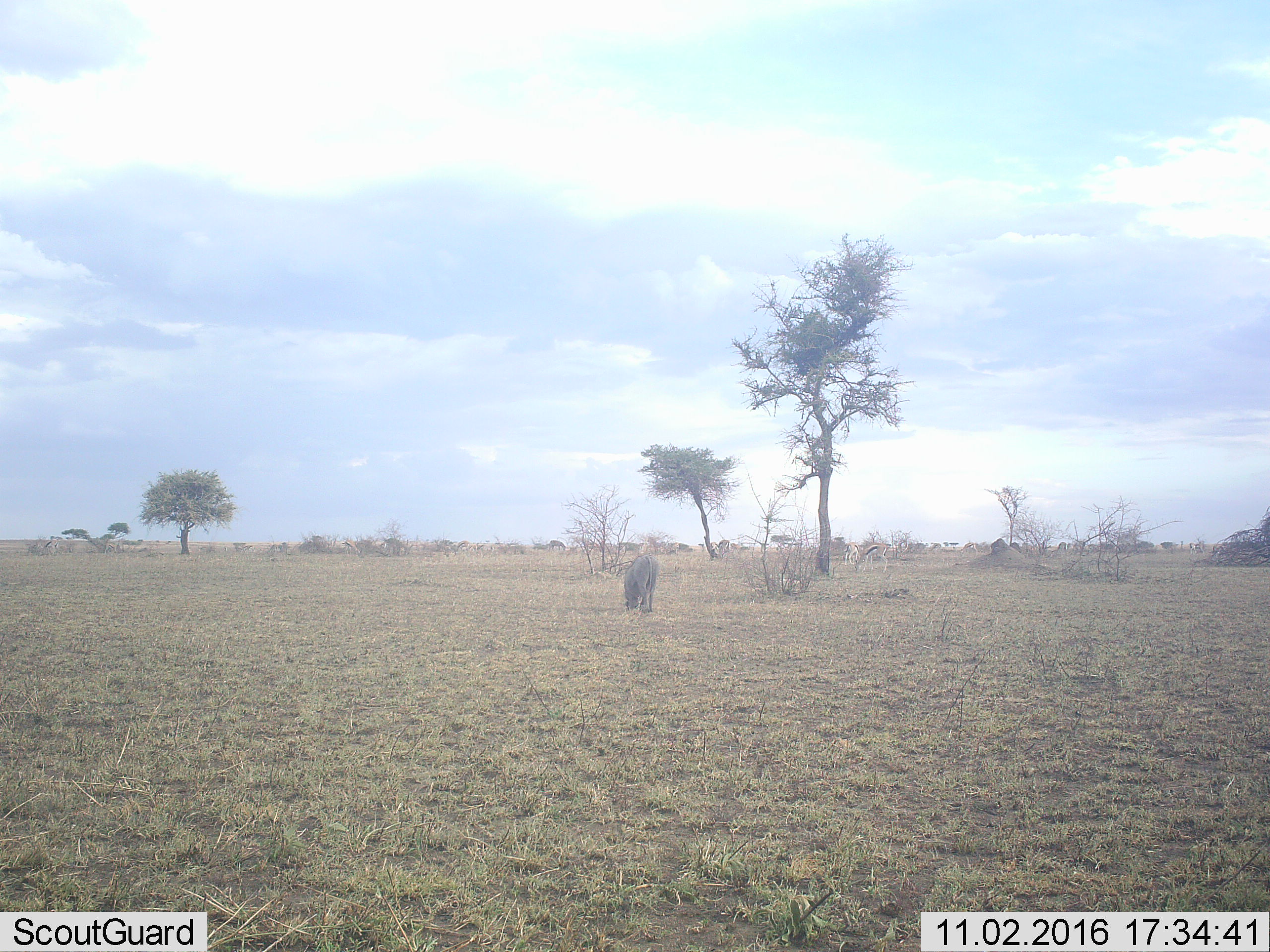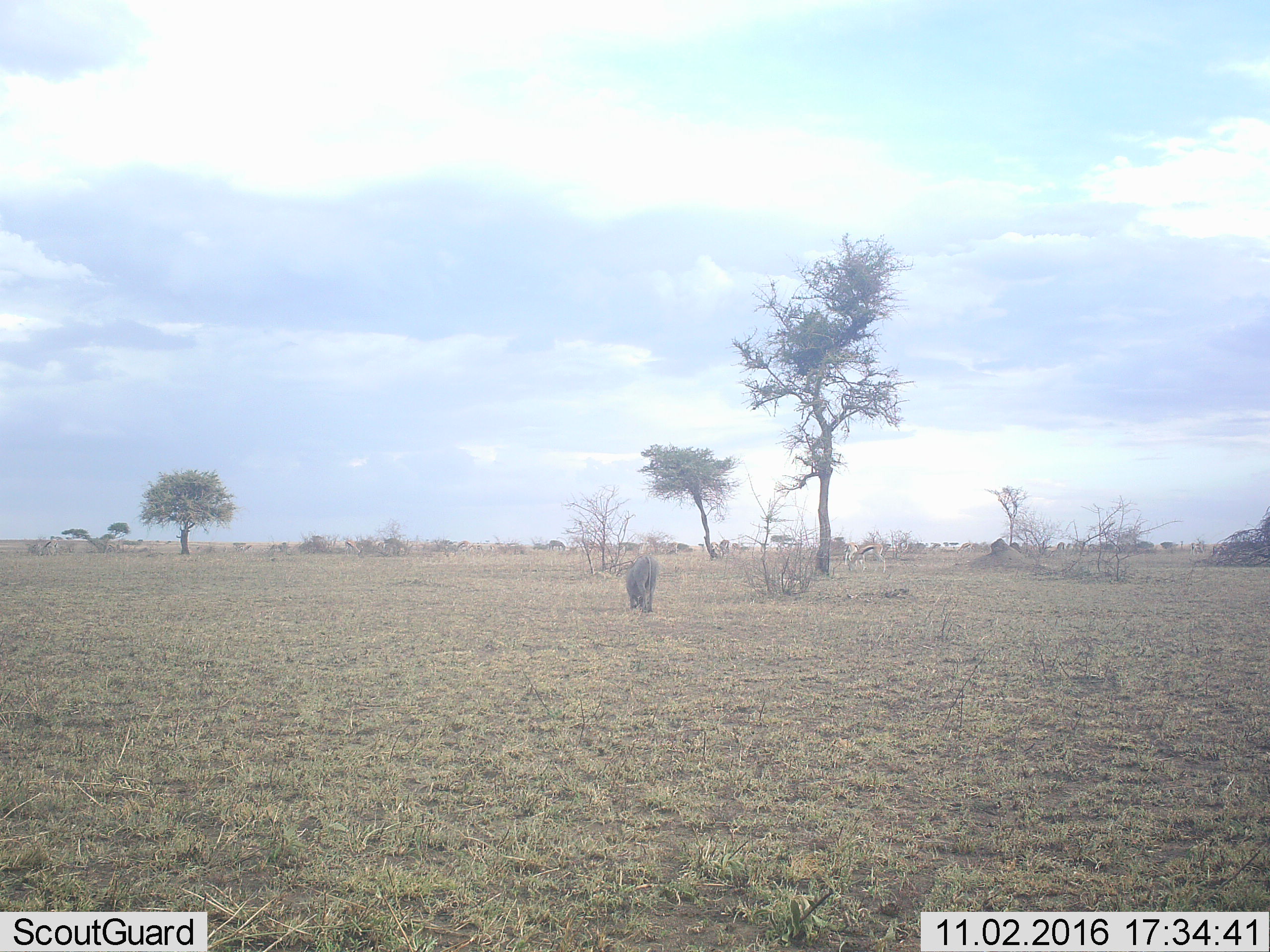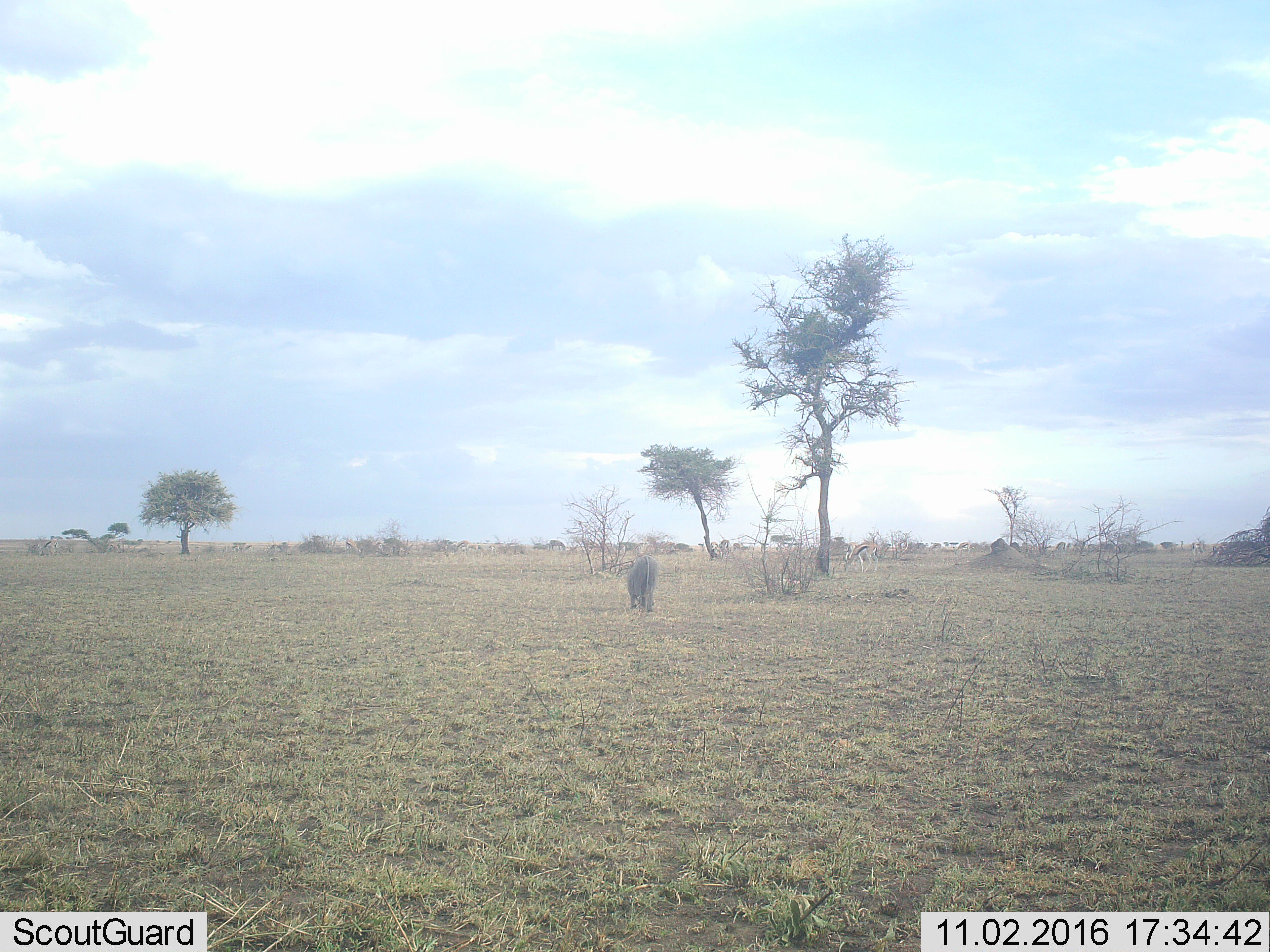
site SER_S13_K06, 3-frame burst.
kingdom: Animalia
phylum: Chordata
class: Mammalia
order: Artiodactyla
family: Bovidae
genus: Eudorcas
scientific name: Eudorcas thomsonii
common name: thomson's gazelle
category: gazellethomsons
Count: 7.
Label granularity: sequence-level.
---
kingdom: Animalia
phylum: Chordata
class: Mammalia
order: Artiodactyla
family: Suidae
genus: Phacochoerus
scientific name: Phacochoerus africanus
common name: warthog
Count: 1.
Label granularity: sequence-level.